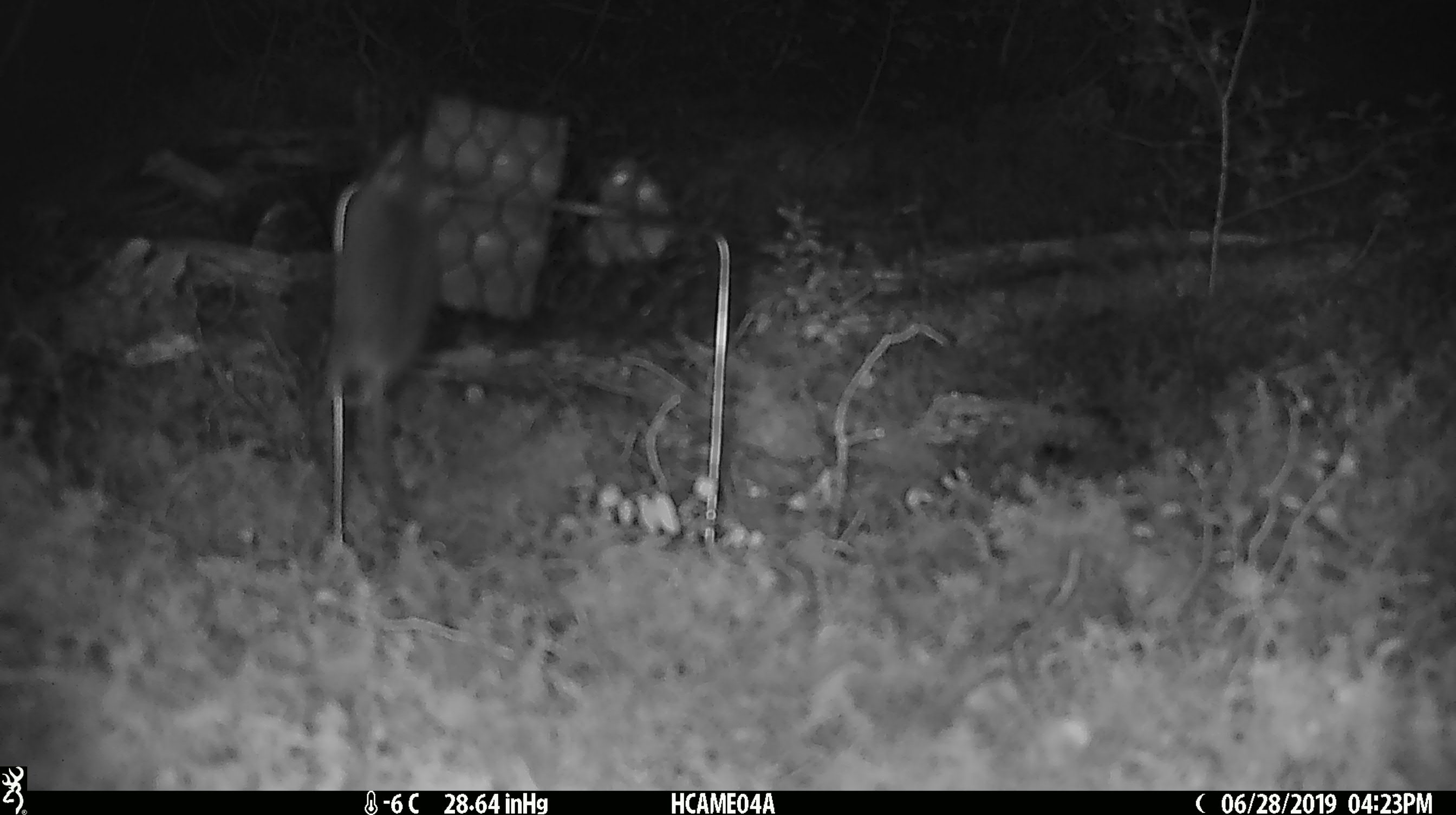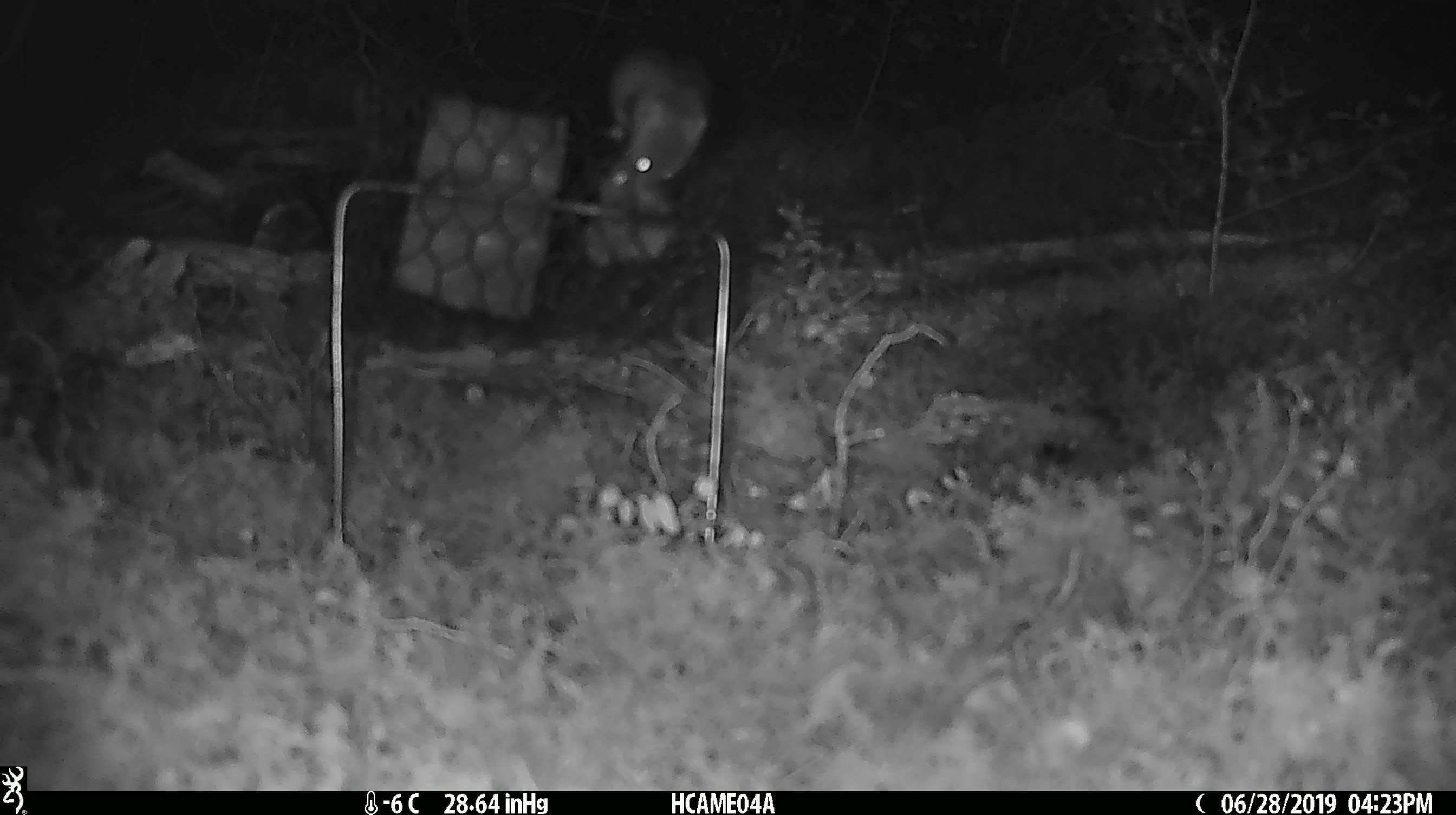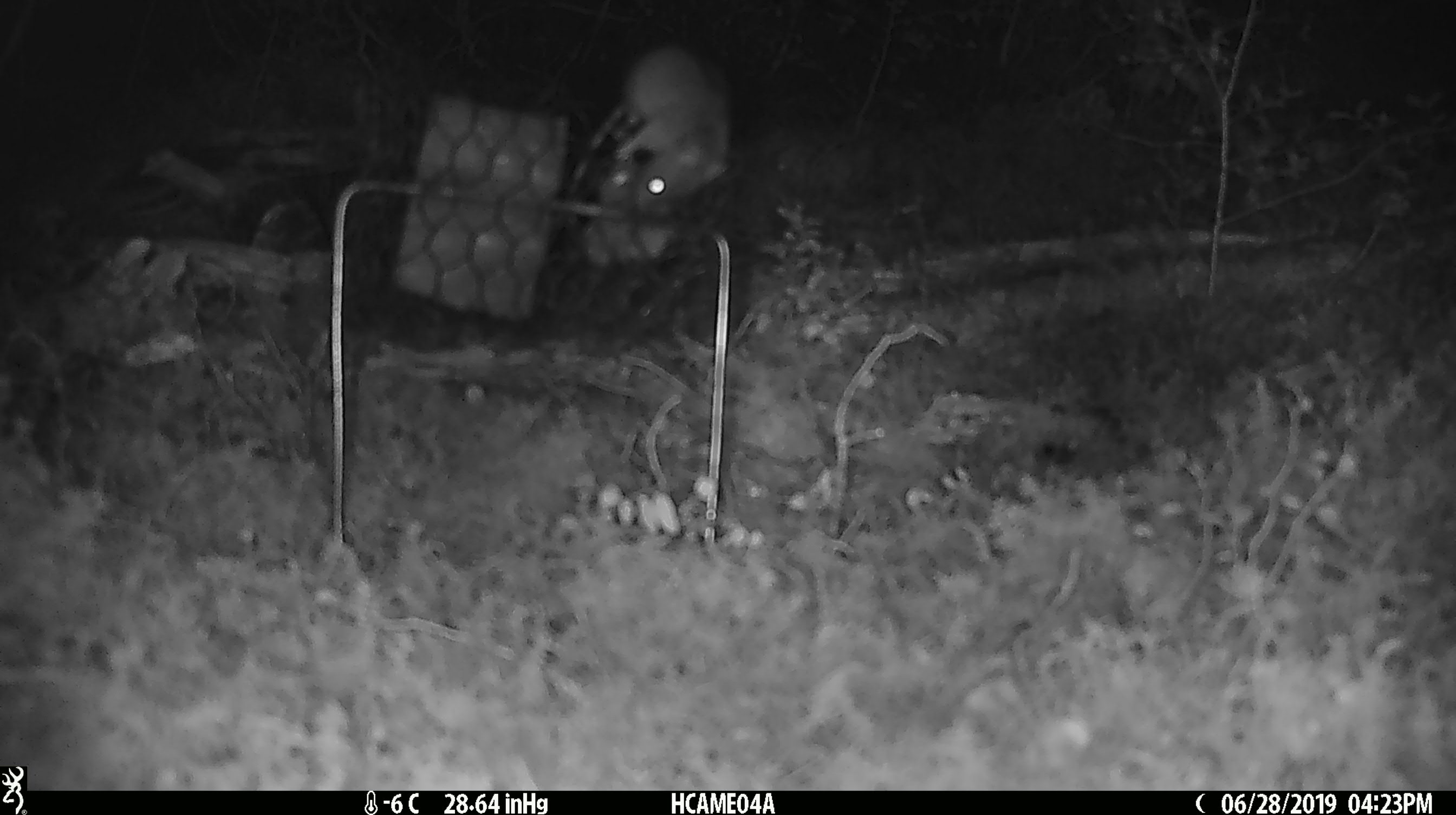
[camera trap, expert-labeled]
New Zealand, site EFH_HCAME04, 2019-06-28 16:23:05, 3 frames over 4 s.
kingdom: Animalia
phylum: Chordata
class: Mammalia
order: Rodentia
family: Muridae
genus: Mus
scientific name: Mus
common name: mouse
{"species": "mouse (Mus)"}